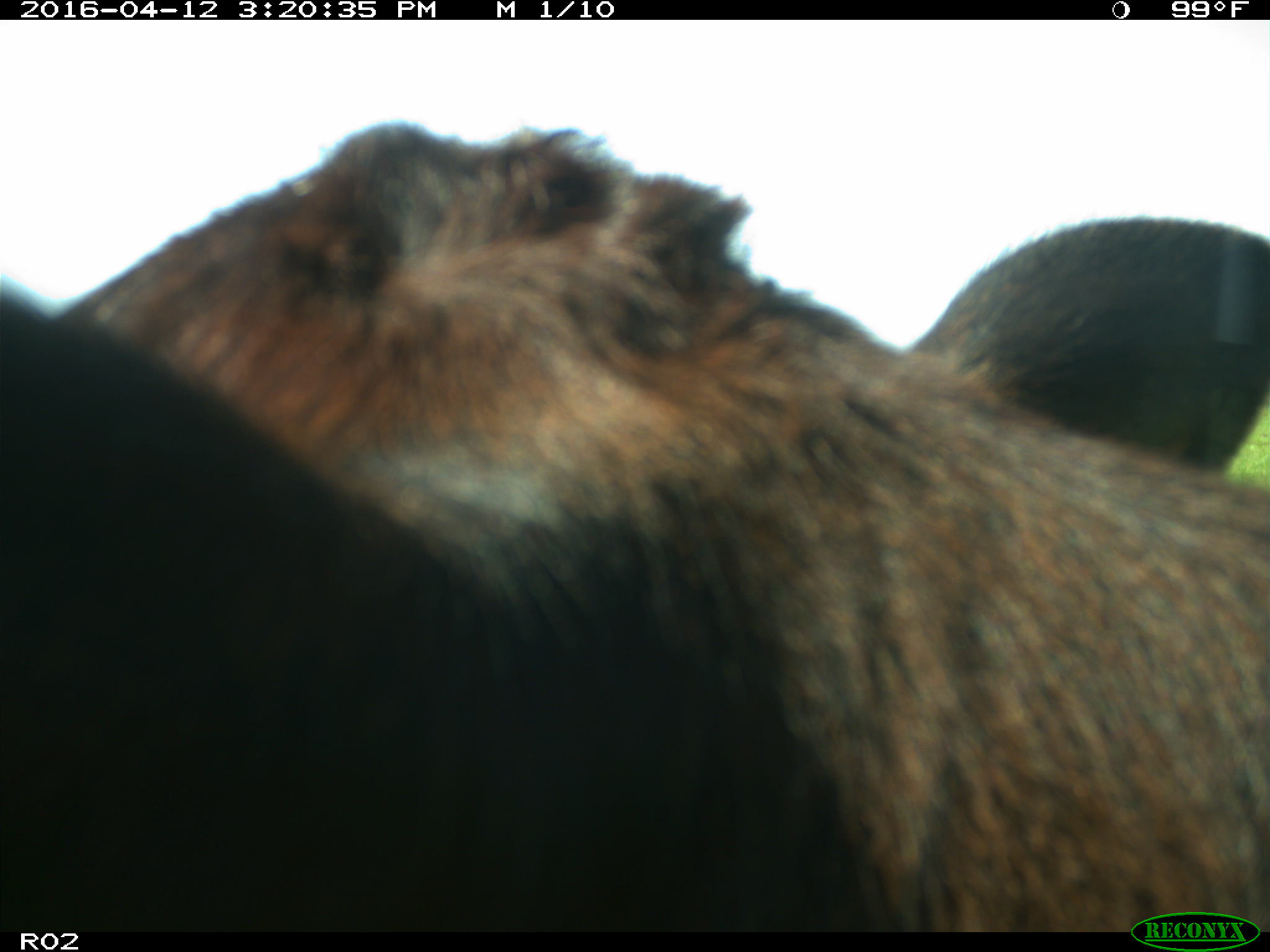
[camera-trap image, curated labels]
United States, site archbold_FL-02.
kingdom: Animalia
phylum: Chordata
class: Mammalia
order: Artiodactyla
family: Bovidae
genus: Bos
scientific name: Bos taurus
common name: domestic cow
Bos taurus (domestic cow).